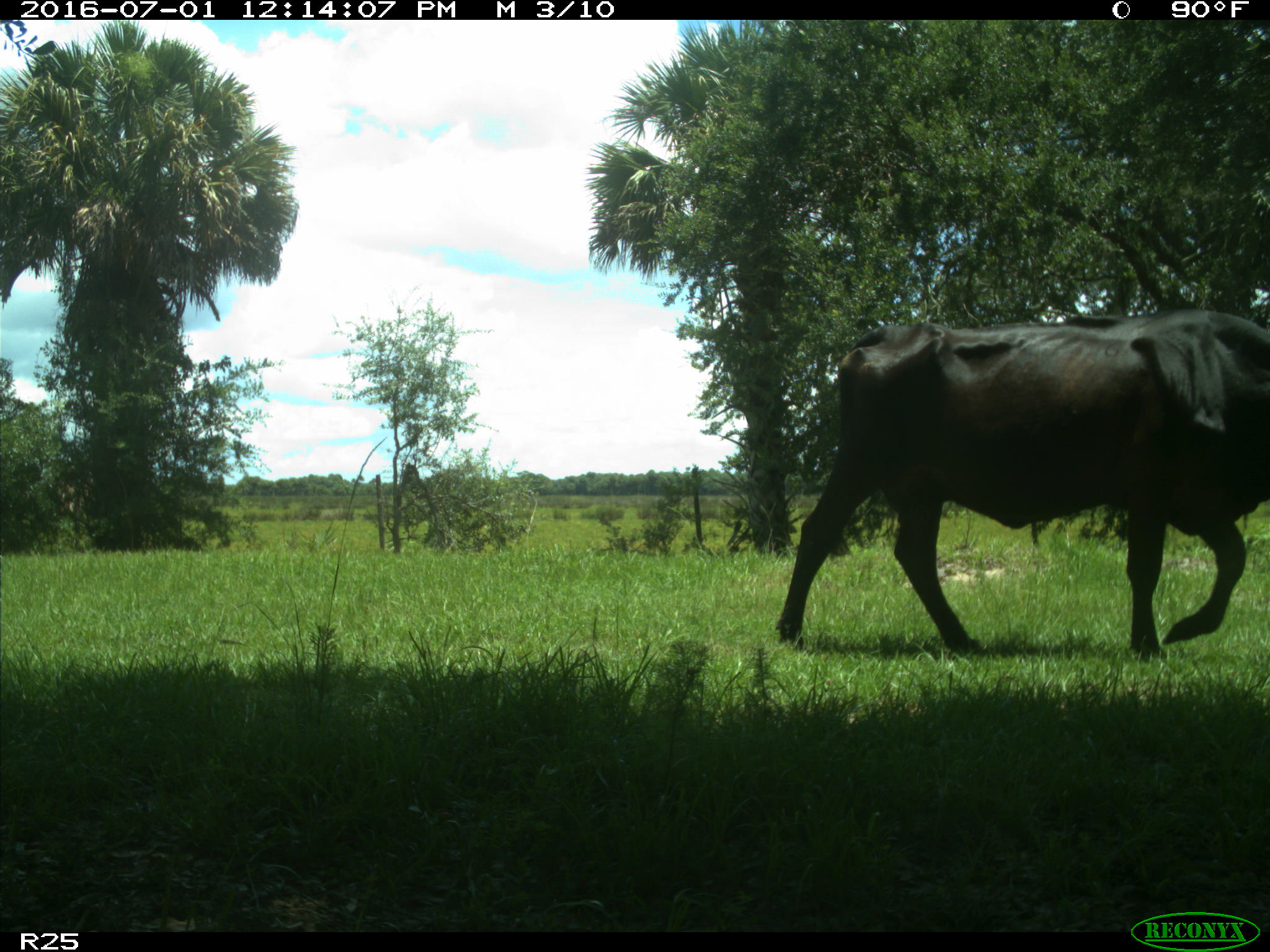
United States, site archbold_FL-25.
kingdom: Animalia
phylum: Chordata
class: Mammalia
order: Artiodactyla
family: Bovidae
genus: Bos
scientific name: Bos taurus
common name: domestic cow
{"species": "Bos taurus (domestic cow)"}